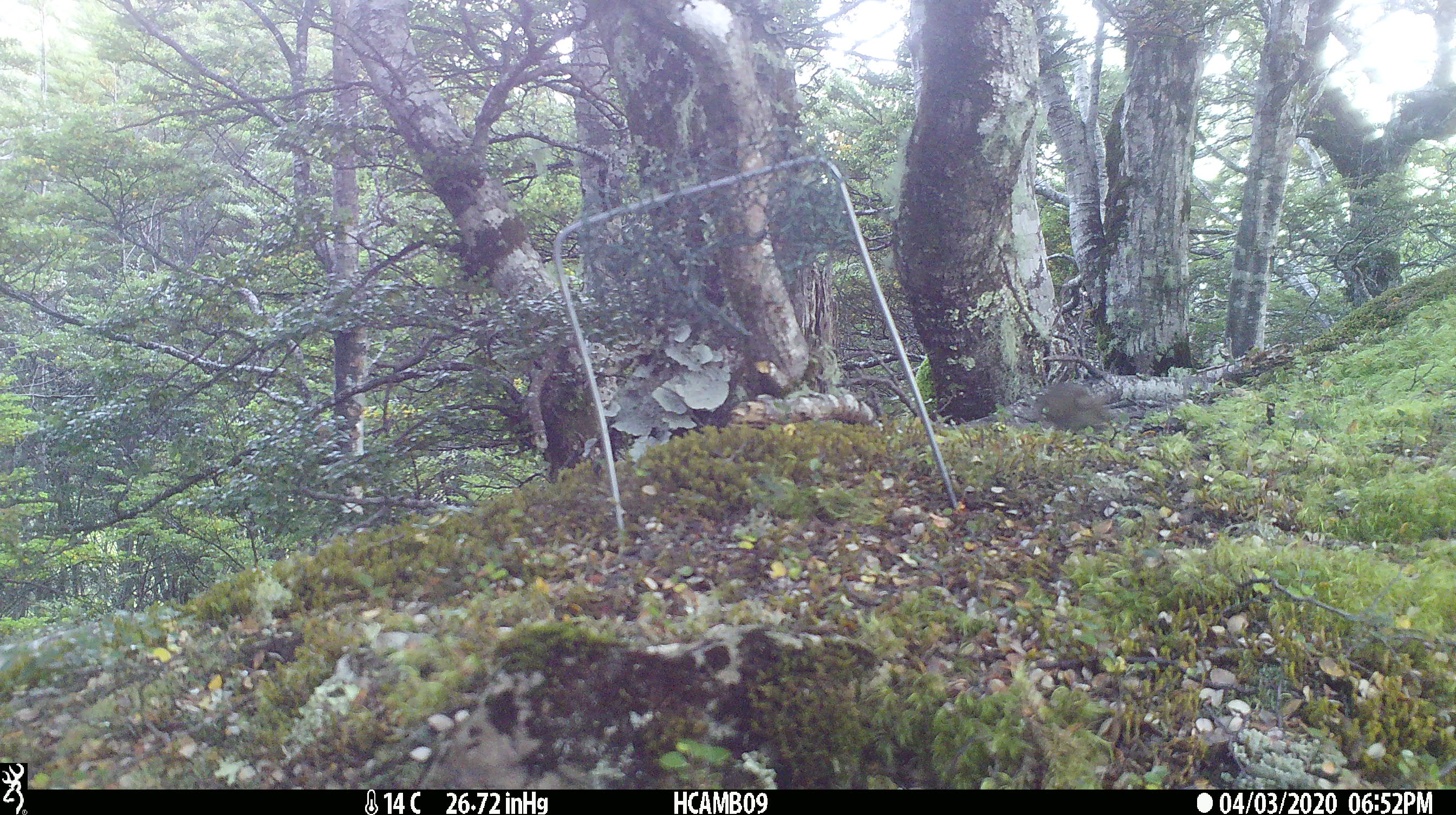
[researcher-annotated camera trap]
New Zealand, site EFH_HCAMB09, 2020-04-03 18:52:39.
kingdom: Animalia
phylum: Chordata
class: Mammalia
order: Rodentia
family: Muridae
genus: Mus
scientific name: Mus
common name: mouse